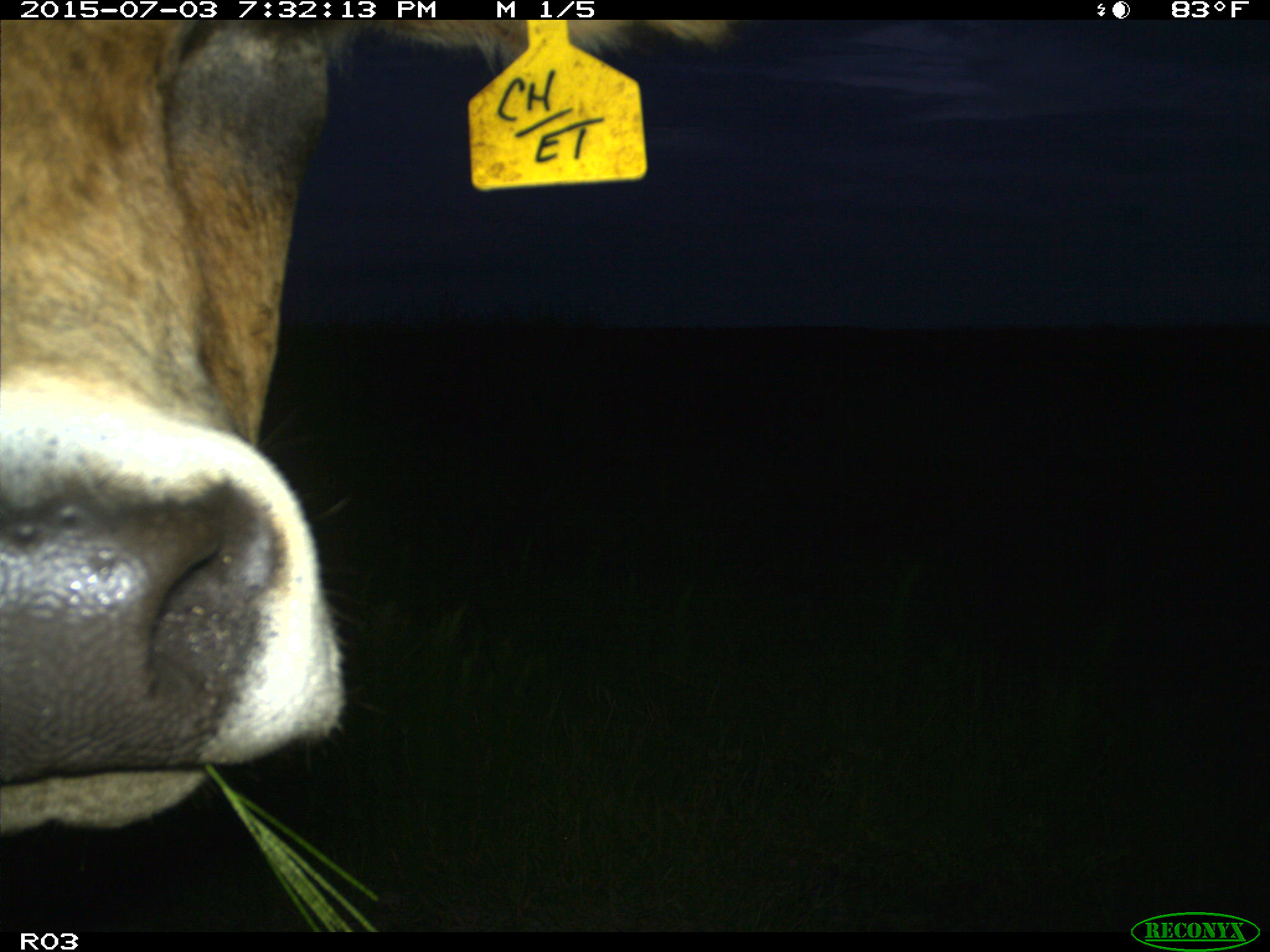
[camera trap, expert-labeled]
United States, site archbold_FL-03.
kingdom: Animalia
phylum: Chordata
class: Mammalia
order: Artiodactyla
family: Bovidae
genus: Bos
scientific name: Bos taurus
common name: domestic cow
Bos taurus (domestic cow).